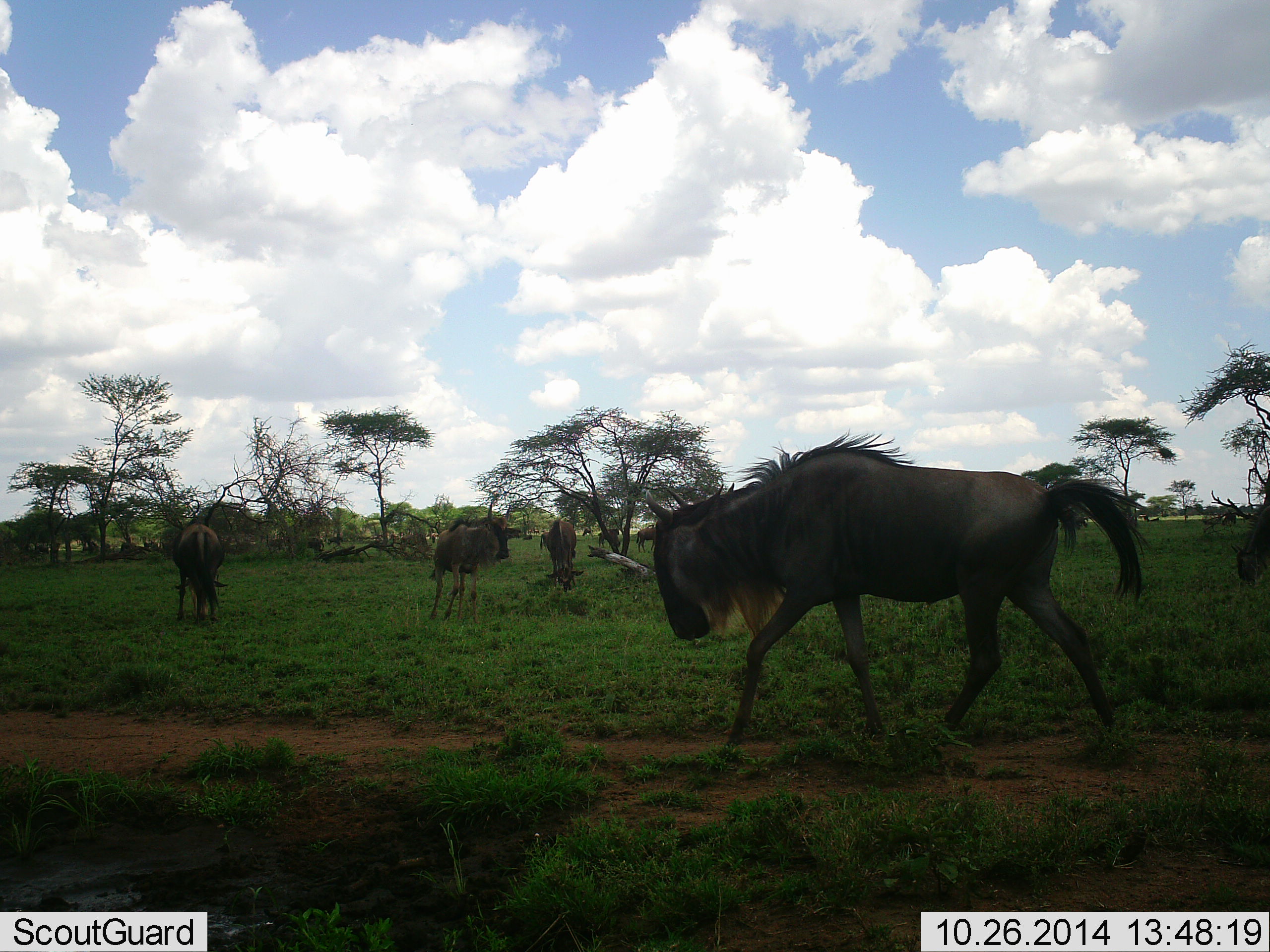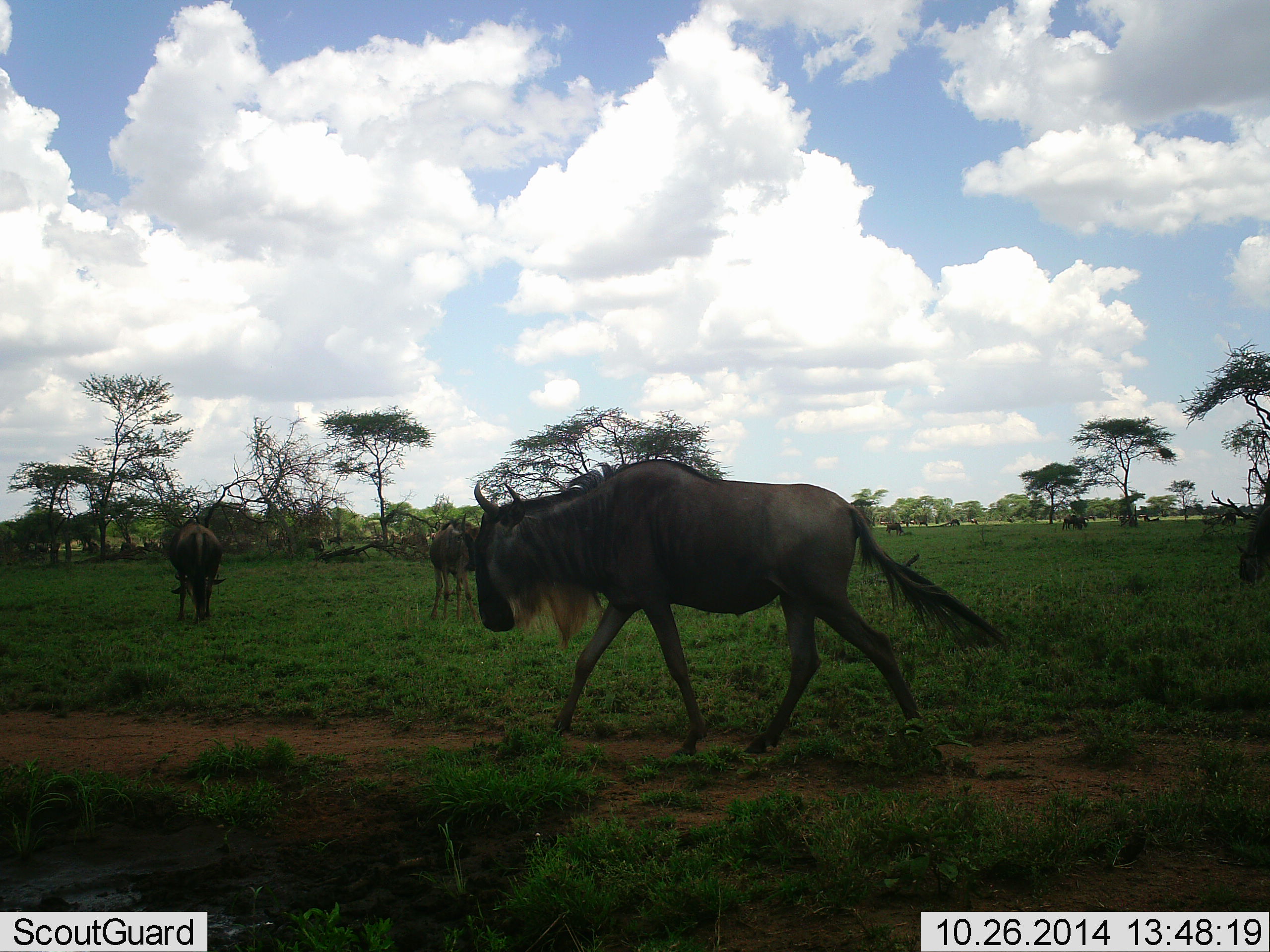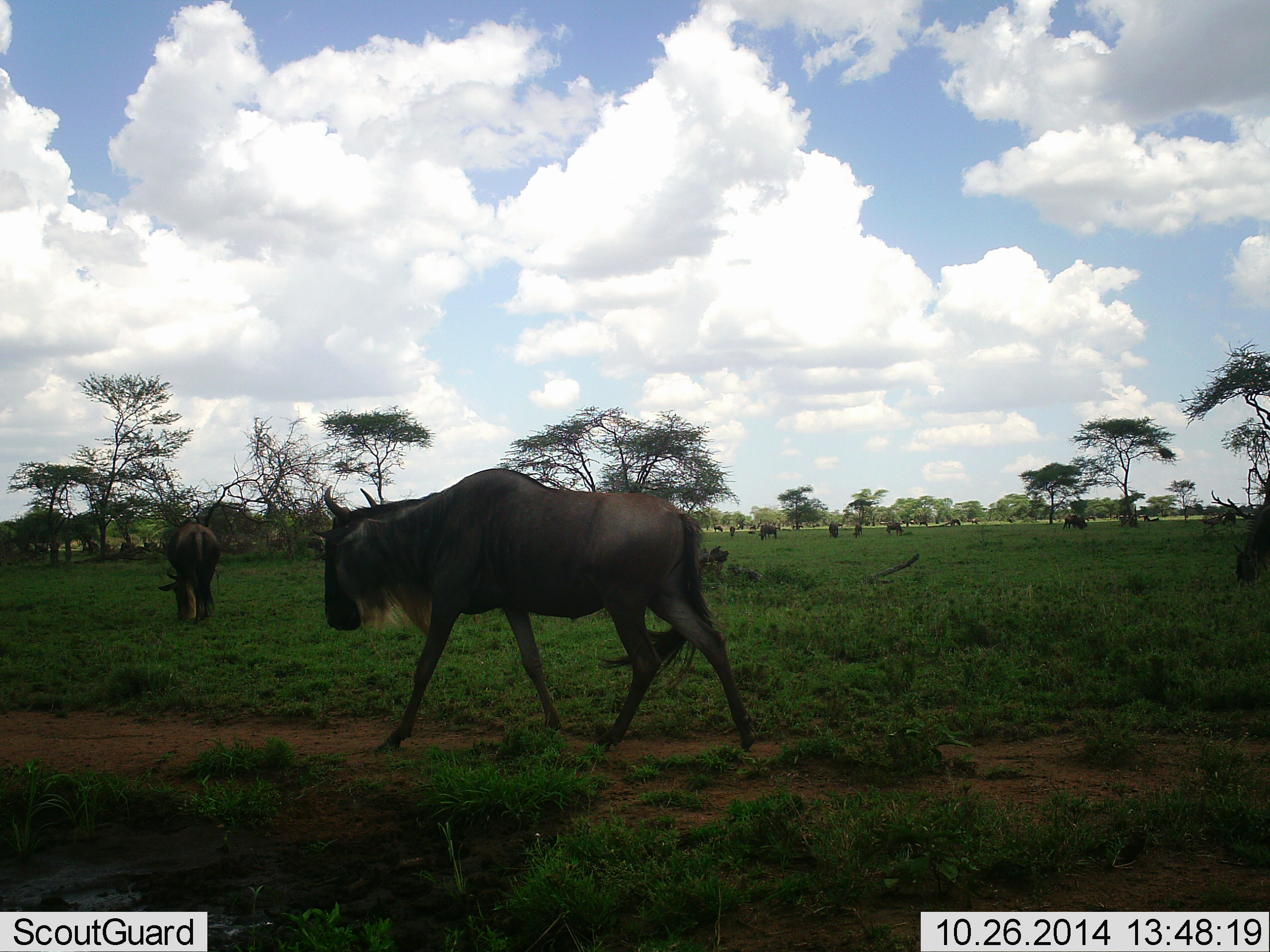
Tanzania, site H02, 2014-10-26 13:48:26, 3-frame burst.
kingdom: Animalia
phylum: Chordata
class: Mammalia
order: Artiodactyla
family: Bovidae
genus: Connochaetes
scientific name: Connochaetes taurinus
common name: blue wildebeest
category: wildebeest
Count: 11-50.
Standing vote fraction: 80%.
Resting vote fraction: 20%.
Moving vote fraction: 100%.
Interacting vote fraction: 10%.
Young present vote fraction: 20%.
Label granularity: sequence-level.